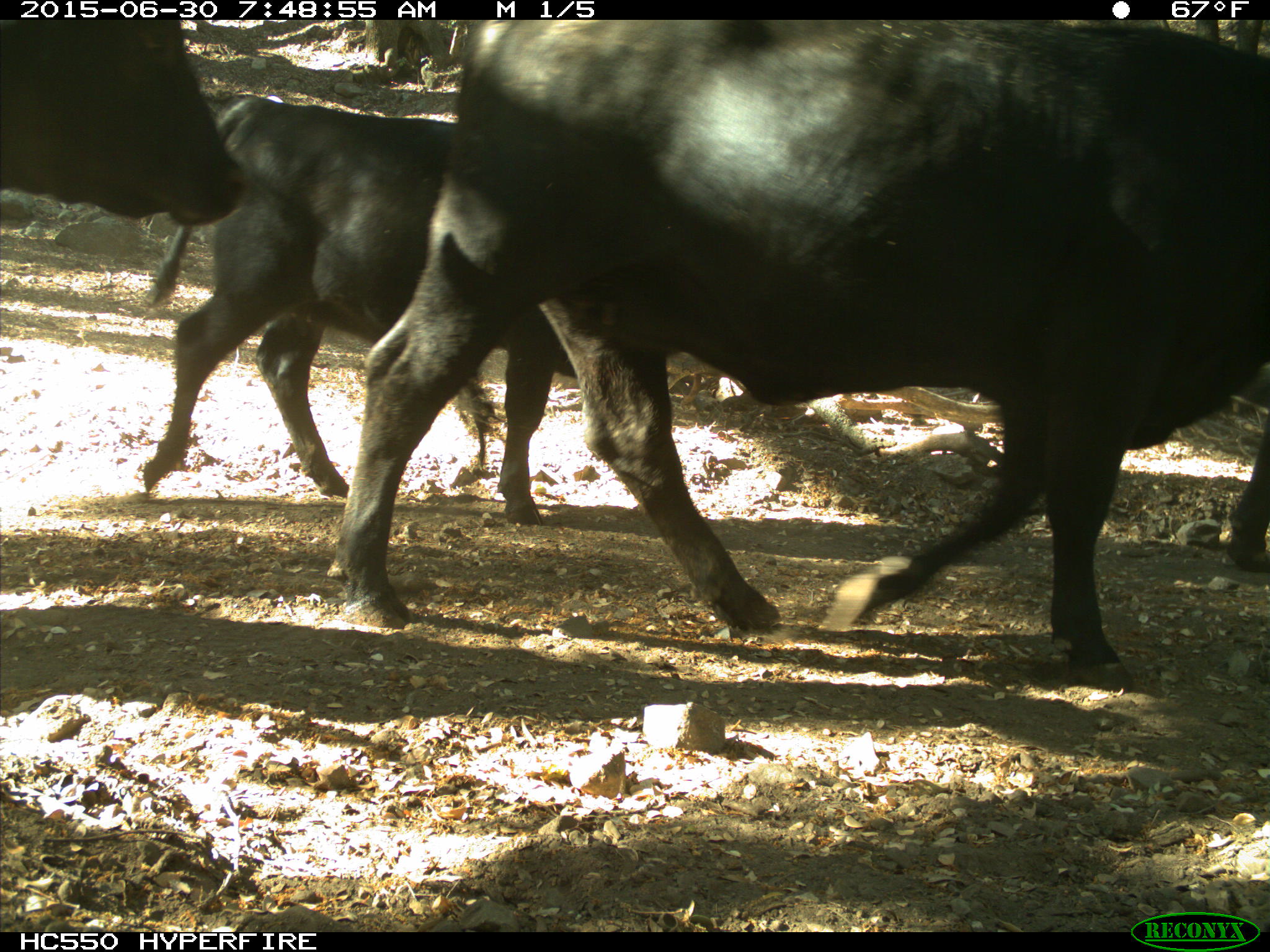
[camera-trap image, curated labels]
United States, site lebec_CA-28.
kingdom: Animalia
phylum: Chordata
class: Mammalia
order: Artiodactyla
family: Bovidae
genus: Bos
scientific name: Bos taurus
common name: domestic cow